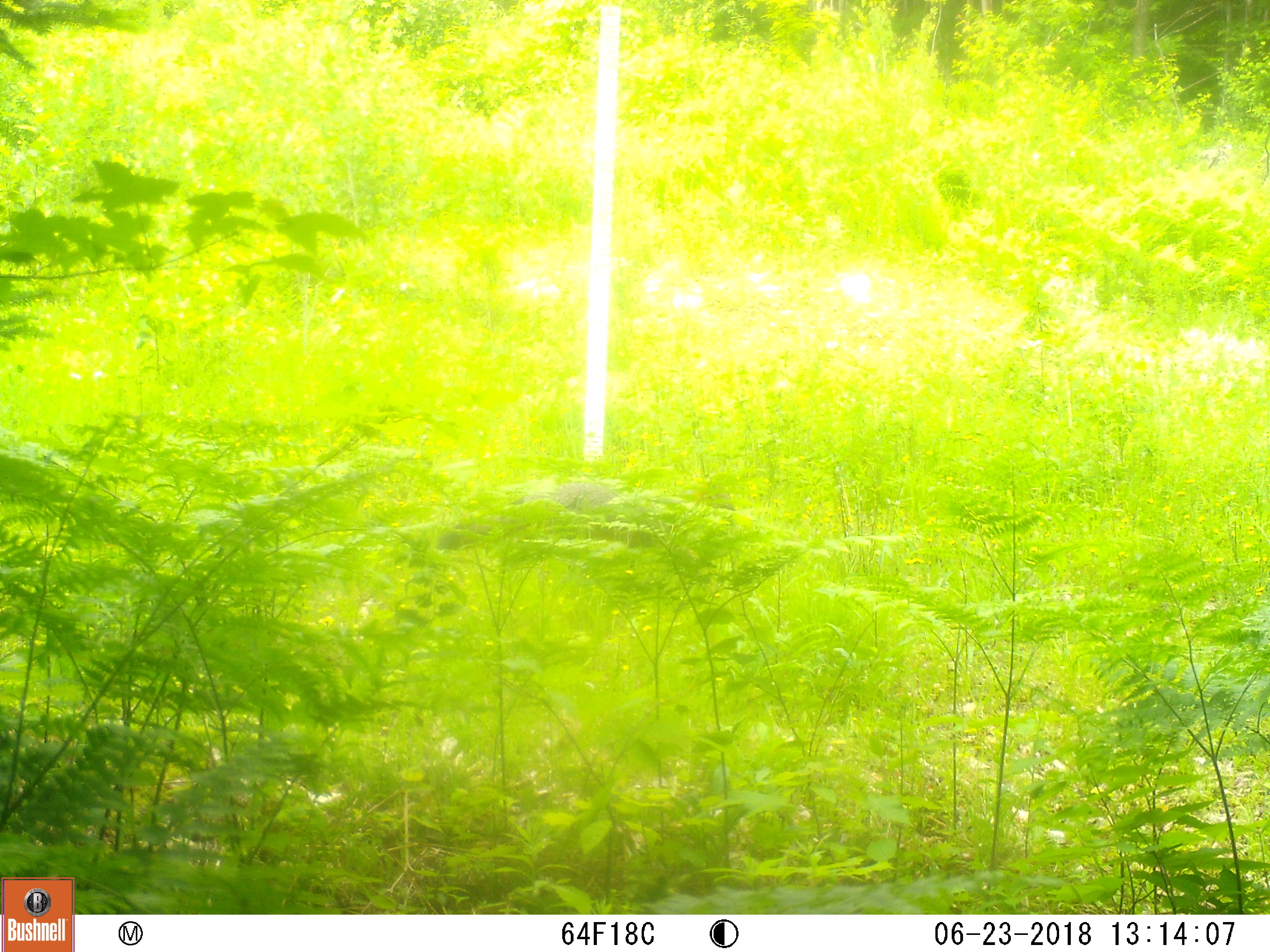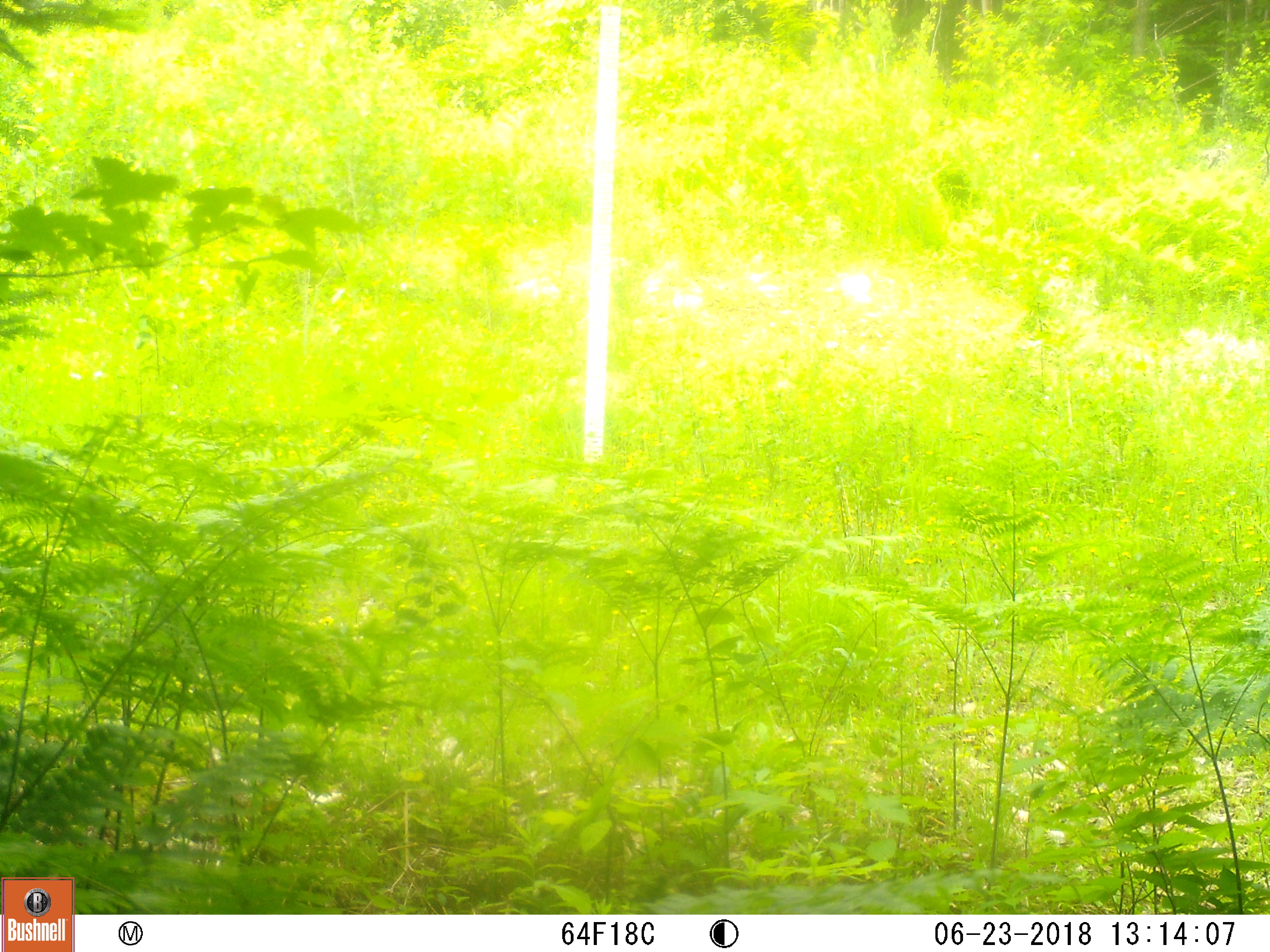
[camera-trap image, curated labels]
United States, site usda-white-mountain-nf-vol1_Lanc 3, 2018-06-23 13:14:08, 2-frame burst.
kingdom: Animalia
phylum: Chordata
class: Mammalia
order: Carnivora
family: Canidae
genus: Urocyon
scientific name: Urocyon cinereoargenteus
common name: gray fox